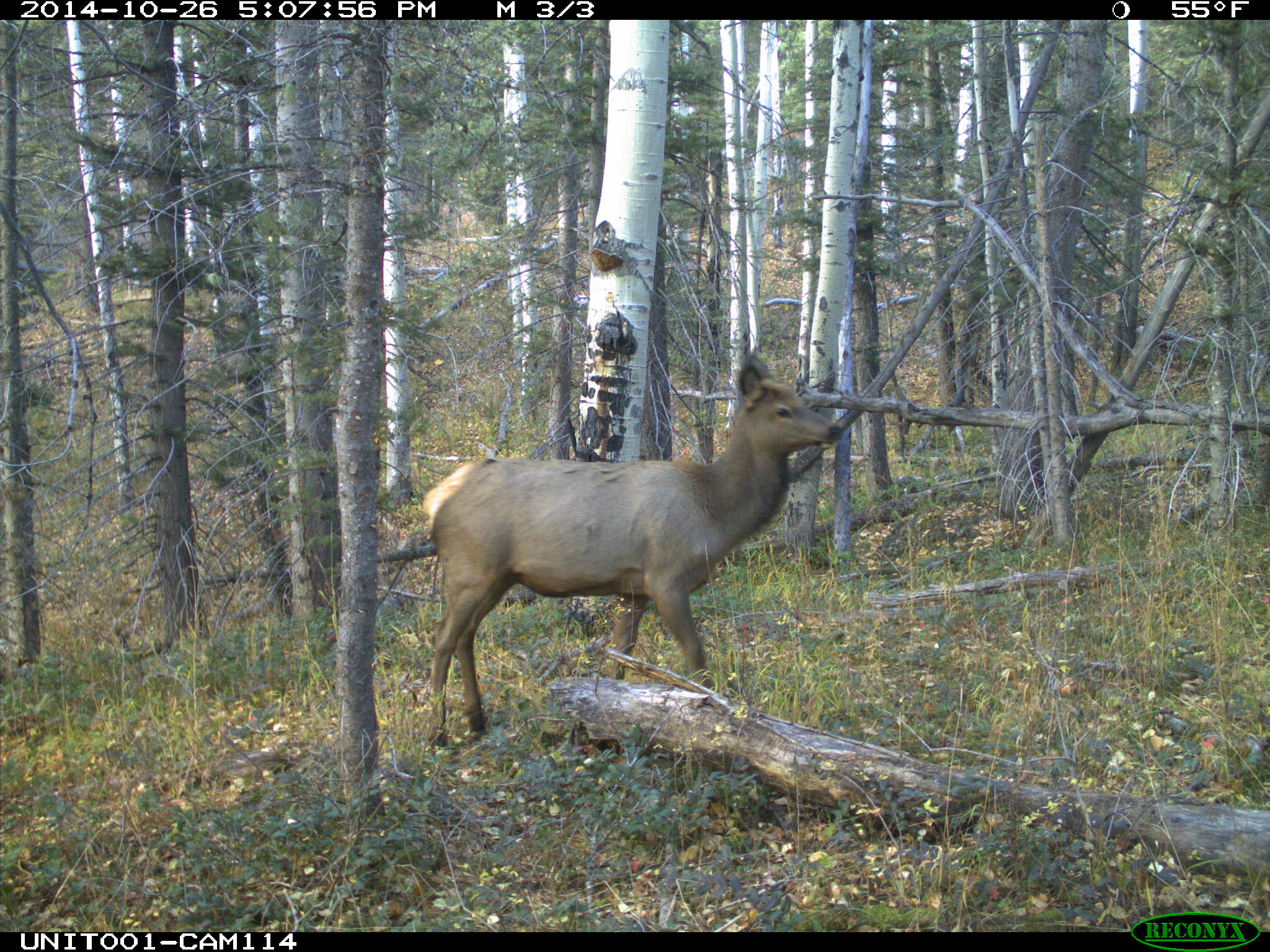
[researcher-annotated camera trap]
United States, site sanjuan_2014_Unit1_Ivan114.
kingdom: Animalia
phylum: Chordata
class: Mammalia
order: Artiodactyla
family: Cervidae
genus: Cervus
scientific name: Cervus elaphus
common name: red deer